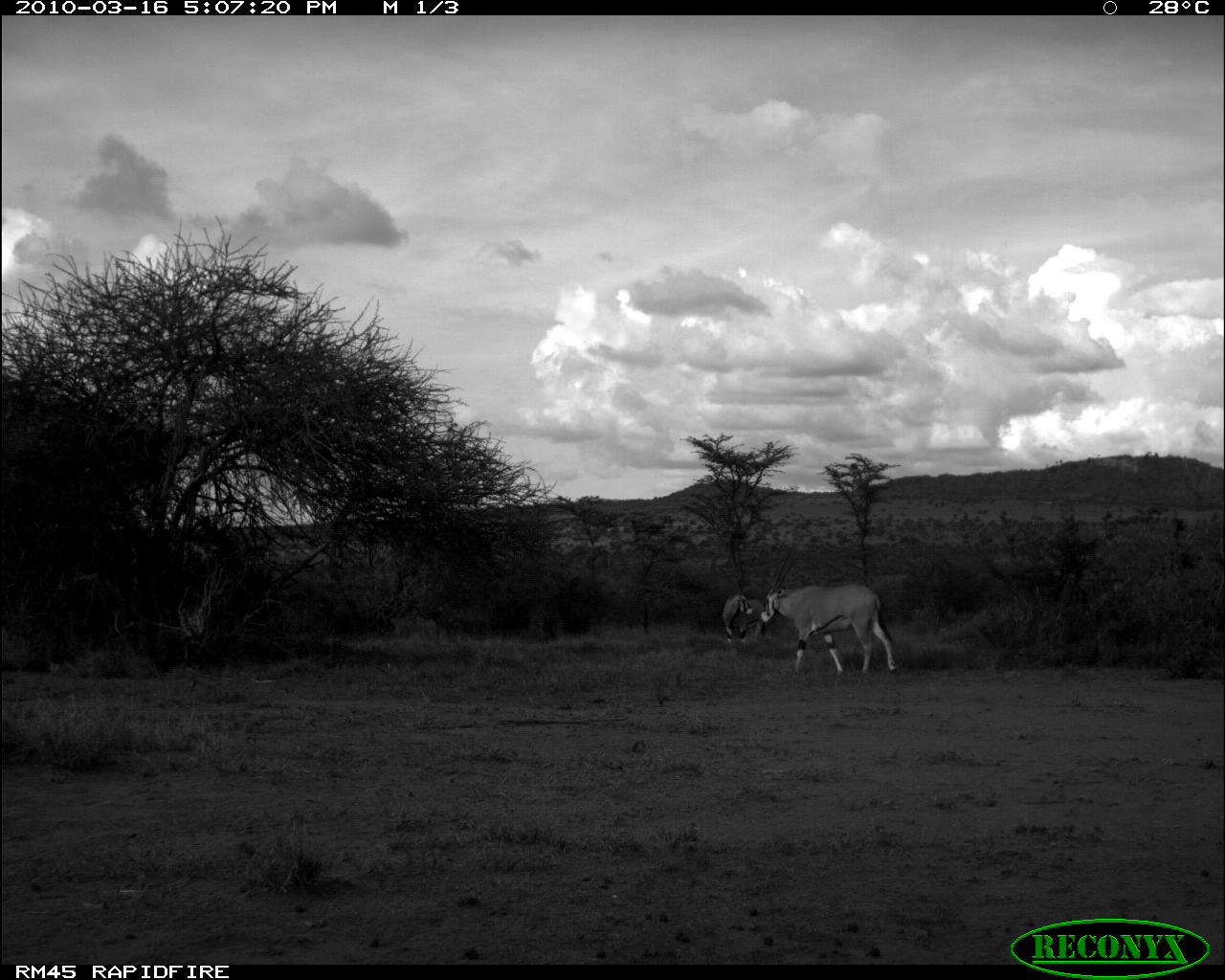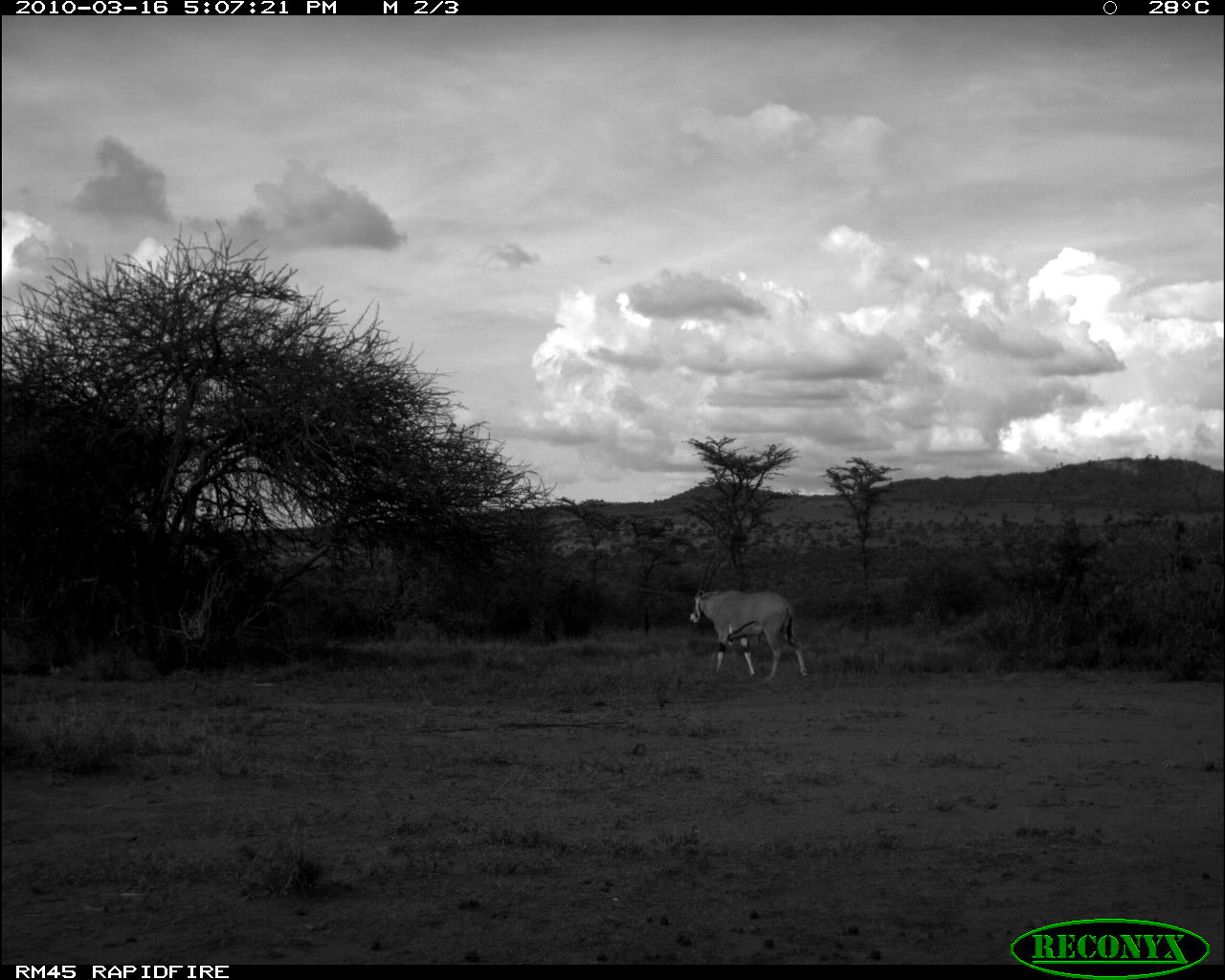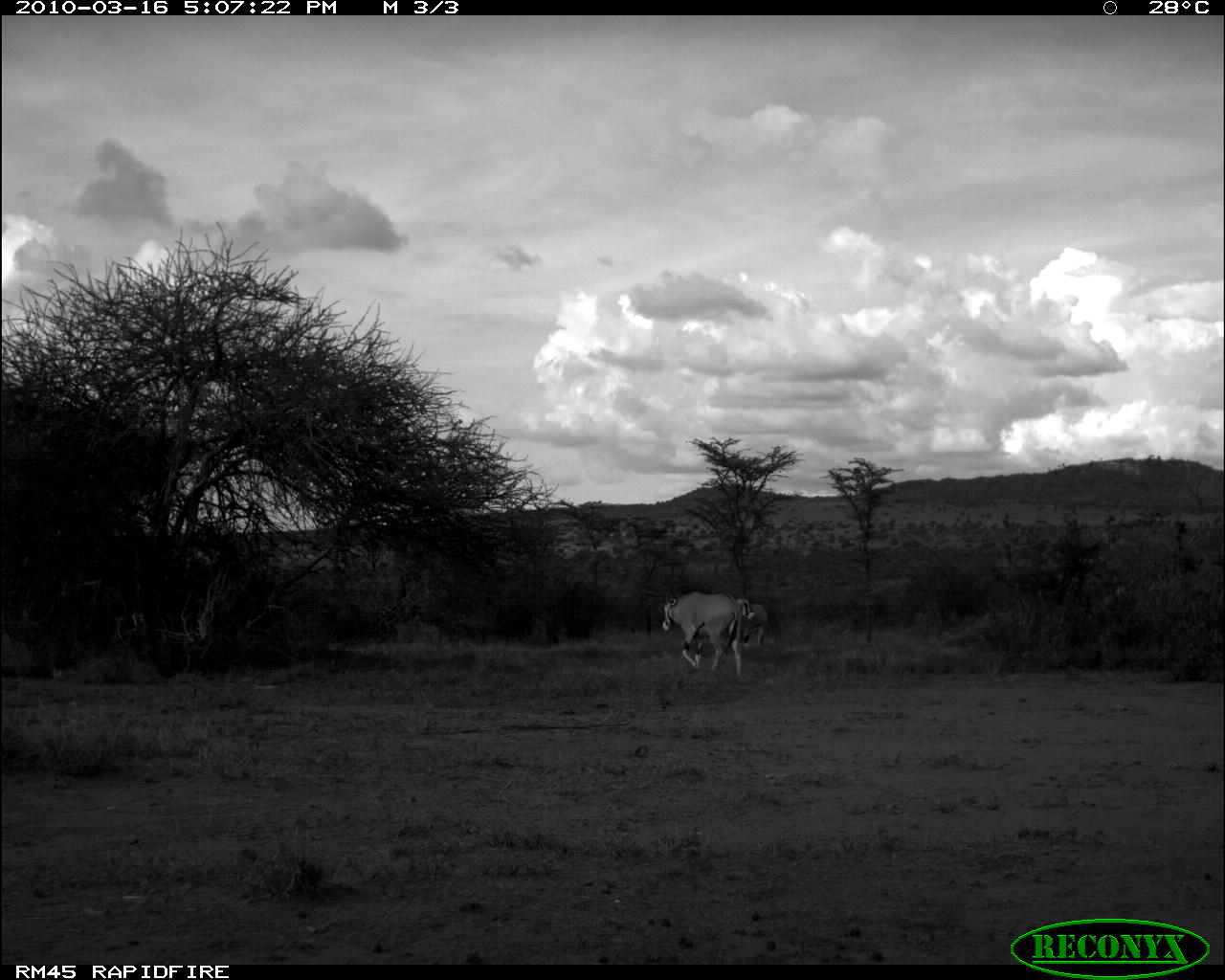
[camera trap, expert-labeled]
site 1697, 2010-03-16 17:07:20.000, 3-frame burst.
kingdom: Animalia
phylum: Chordata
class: Mammalia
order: Artiodactyla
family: Bovidae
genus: Oryx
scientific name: Oryx beisa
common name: east african oryx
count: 2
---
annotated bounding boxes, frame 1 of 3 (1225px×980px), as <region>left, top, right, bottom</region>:
oryx beisa: <region>761, 584, 897, 675</region>; <region>722, 593, 766, 643</region>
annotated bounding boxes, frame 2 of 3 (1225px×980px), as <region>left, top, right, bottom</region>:
oryx beisa: <region>688, 548, 809, 681</region>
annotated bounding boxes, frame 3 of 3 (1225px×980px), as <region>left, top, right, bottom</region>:
oryx beisa: <region>661, 590, 743, 678</region>; <region>732, 596, 768, 647</region>